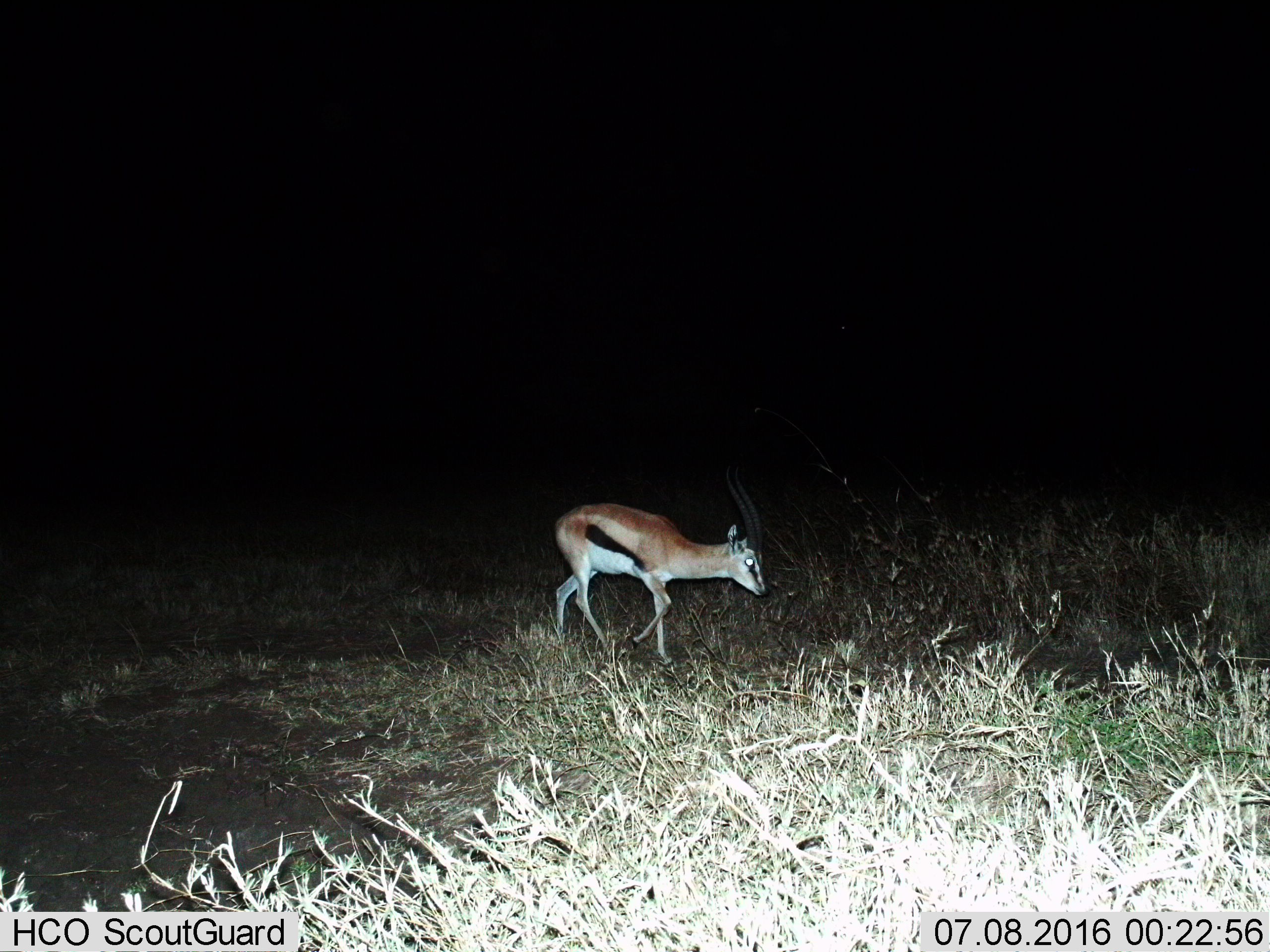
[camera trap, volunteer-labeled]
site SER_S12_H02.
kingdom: Animalia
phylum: Chordata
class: Mammalia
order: Artiodactyla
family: Bovidae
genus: Eudorcas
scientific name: Eudorcas thomsonii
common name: thomson's gazelle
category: gazellethomsons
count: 1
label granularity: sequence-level